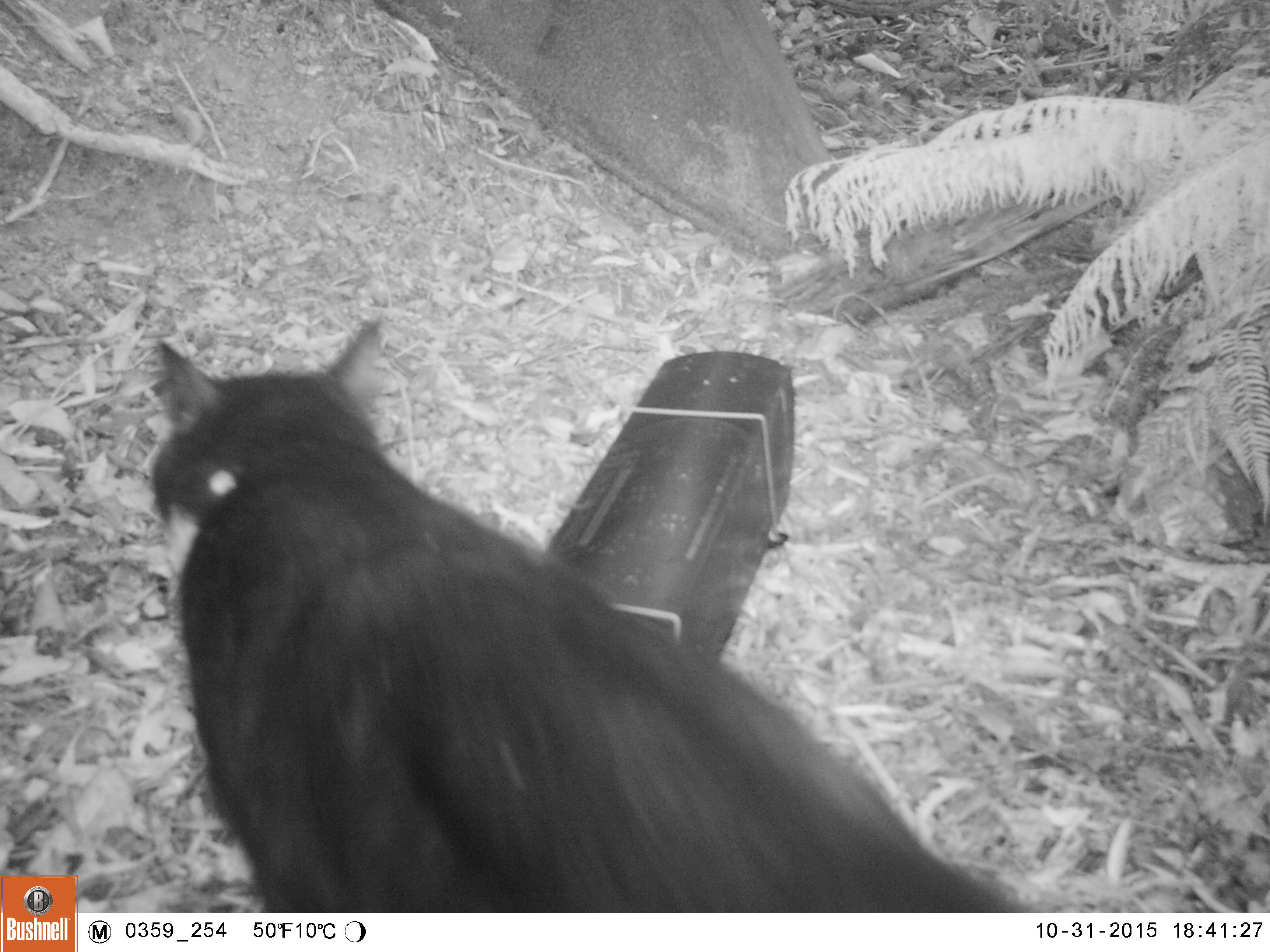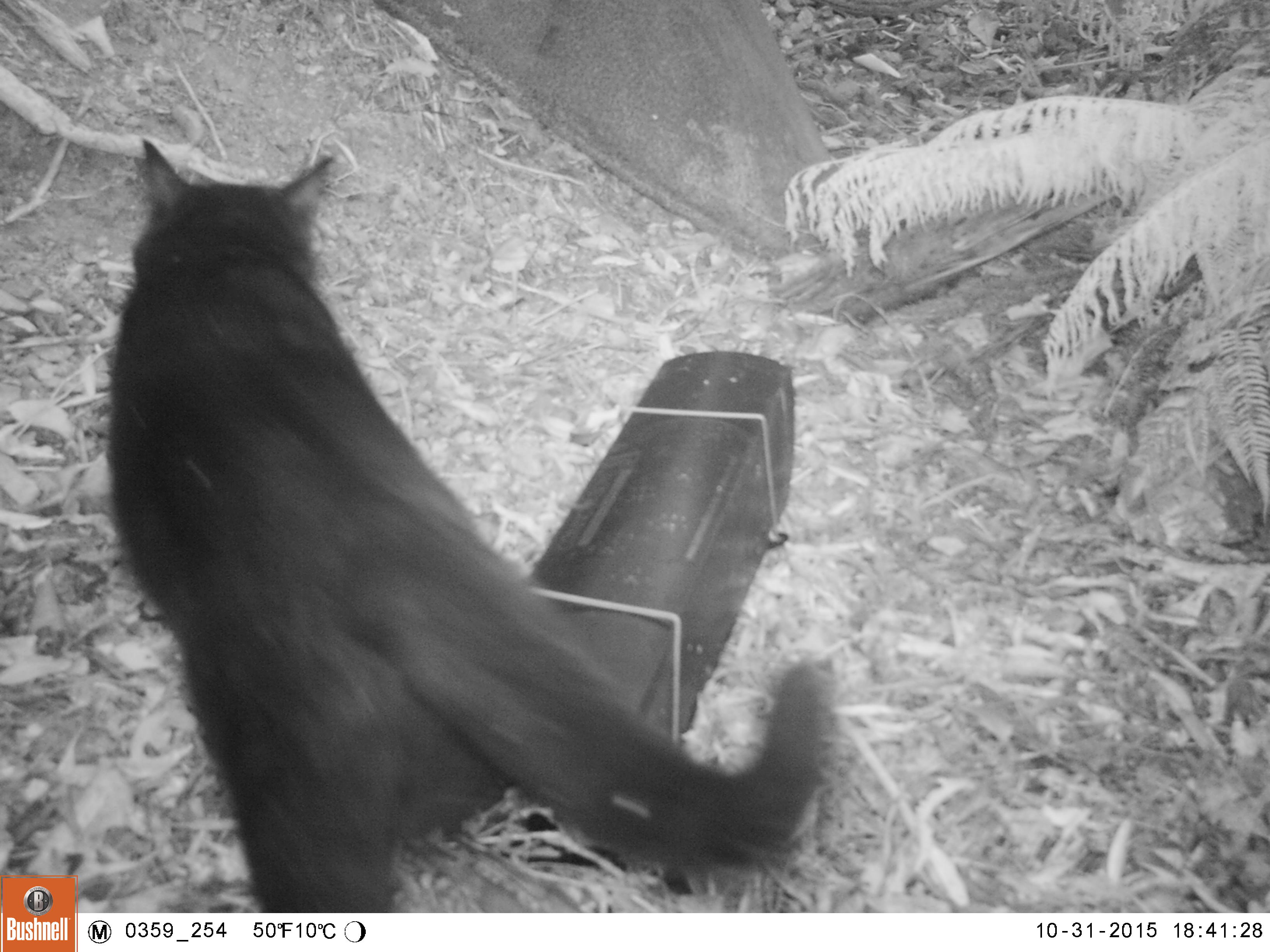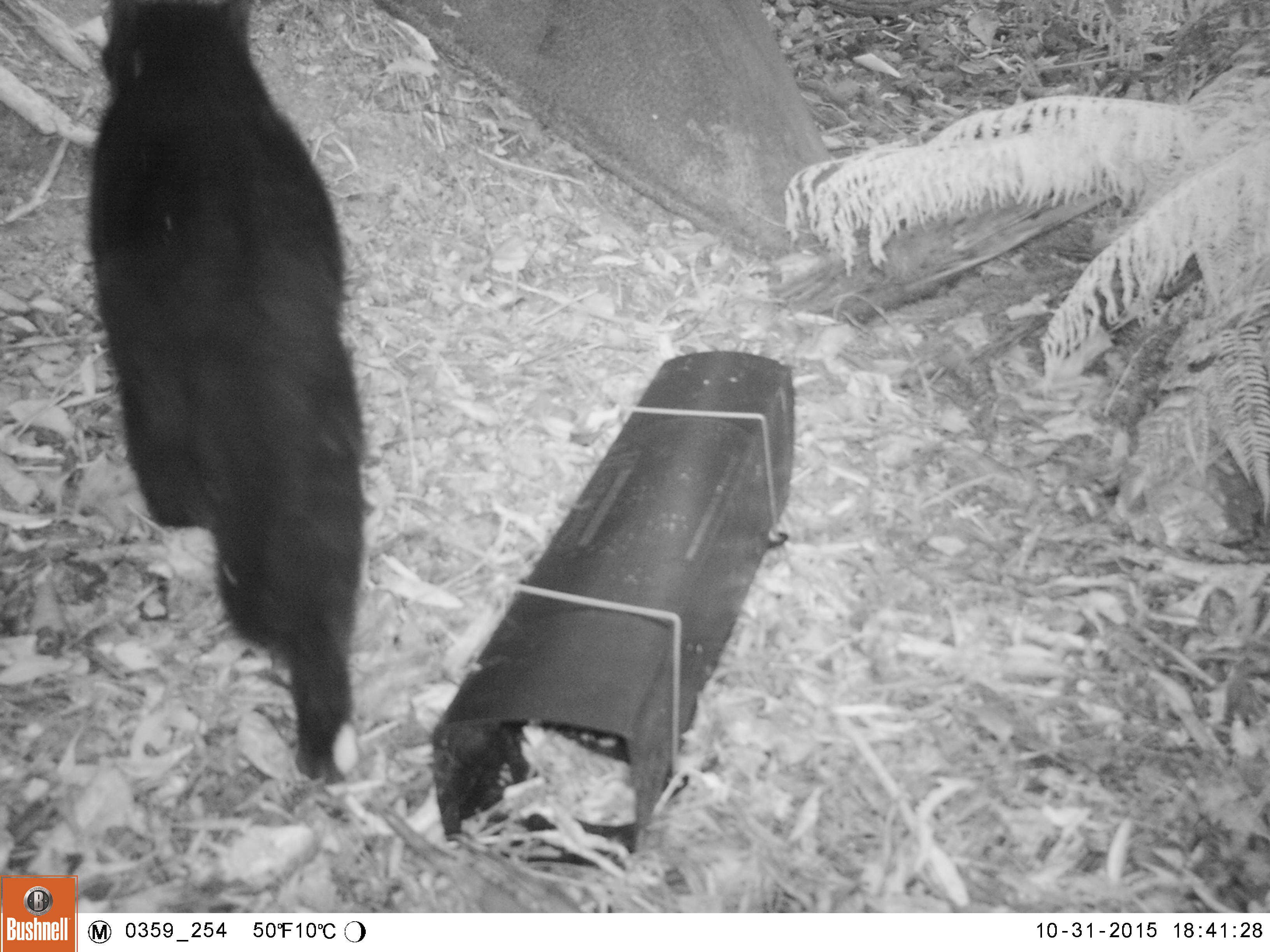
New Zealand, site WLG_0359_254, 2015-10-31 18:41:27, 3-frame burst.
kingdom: Animalia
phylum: Chordata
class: Mammalia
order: Carnivora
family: Felidae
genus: Felis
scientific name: Felis catus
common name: domestic cat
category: cat